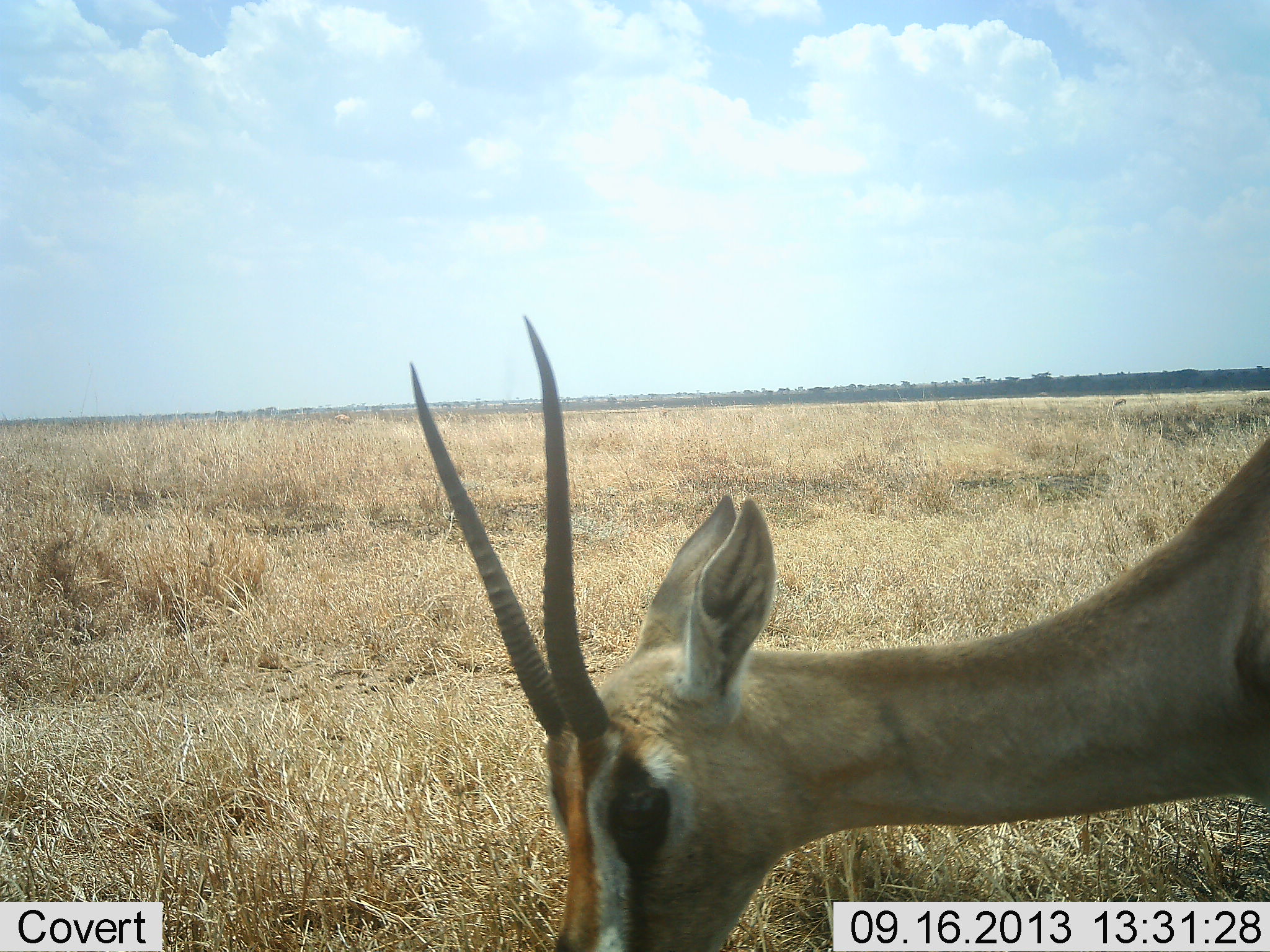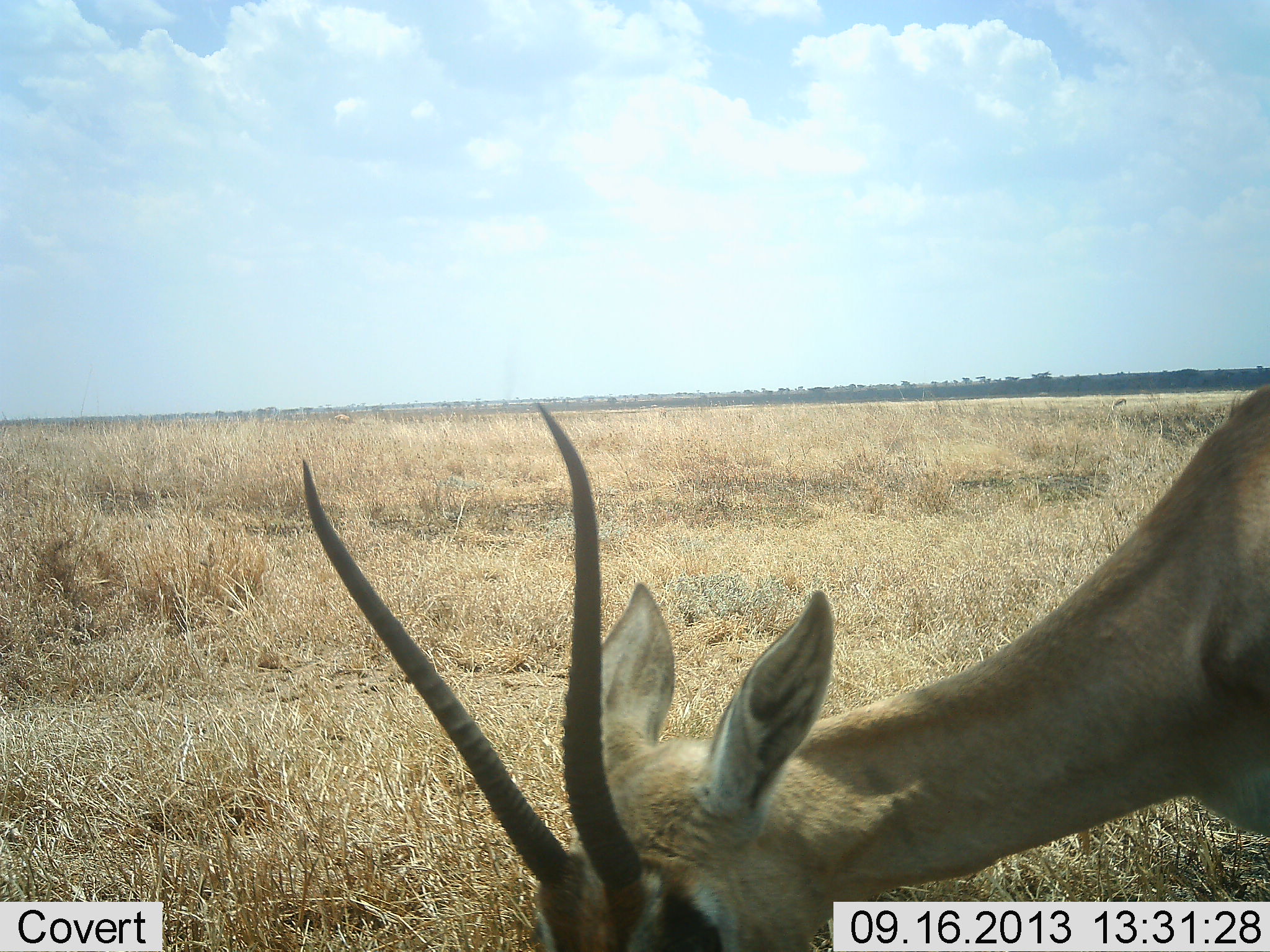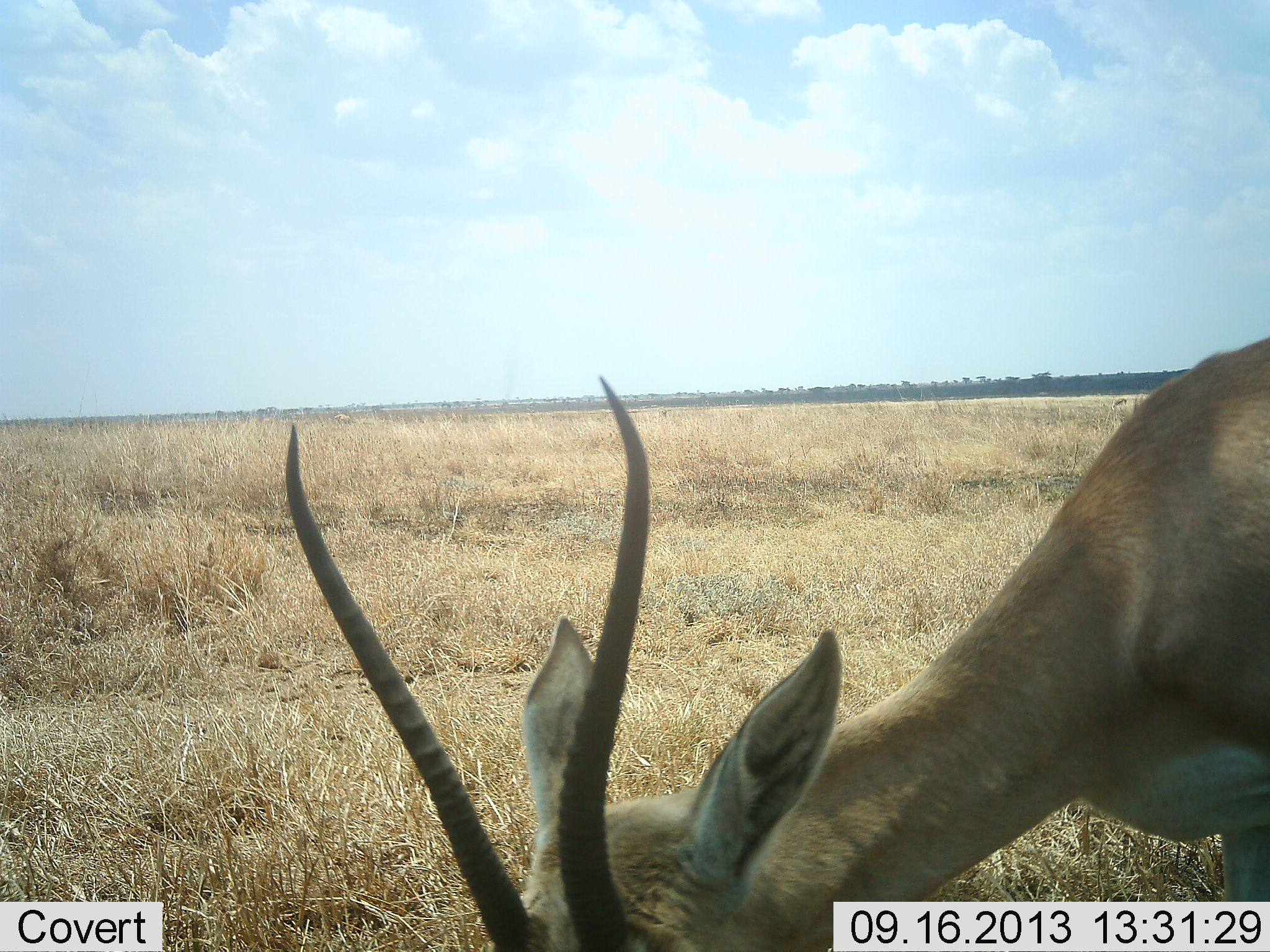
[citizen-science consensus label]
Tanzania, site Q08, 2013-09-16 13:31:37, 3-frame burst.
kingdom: Animalia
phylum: Chordata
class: Mammalia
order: Artiodactyla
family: Bovidae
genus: Nanger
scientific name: Nanger granti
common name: grant's gazelle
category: gazellegrants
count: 1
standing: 29%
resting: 0%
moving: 7%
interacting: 0%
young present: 0%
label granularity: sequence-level